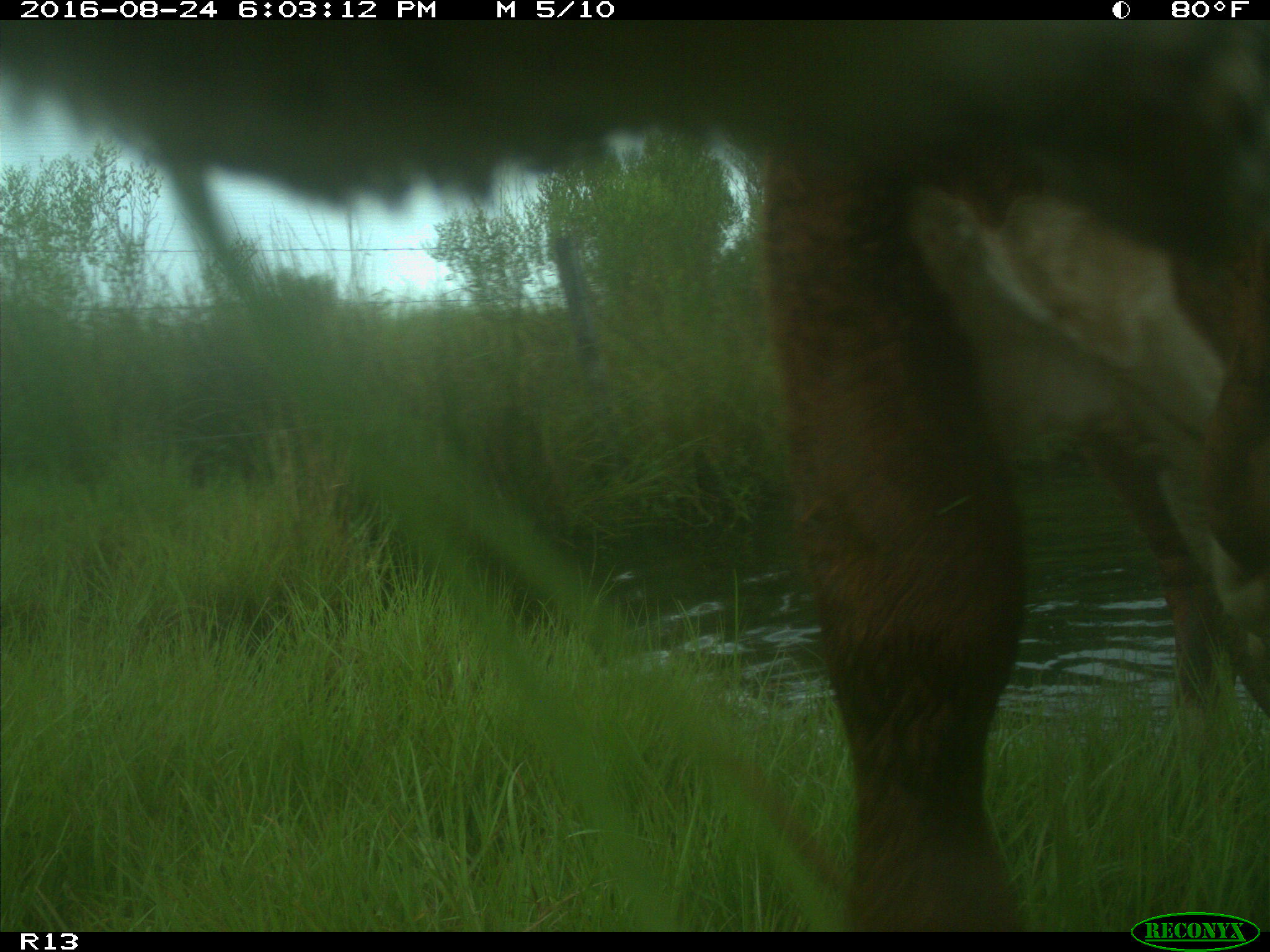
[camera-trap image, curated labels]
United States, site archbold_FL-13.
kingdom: Animalia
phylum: Chordata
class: Mammalia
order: Artiodactyla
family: Bovidae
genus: Bos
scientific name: Bos taurus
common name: domestic cow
Bos taurus (domestic cow).